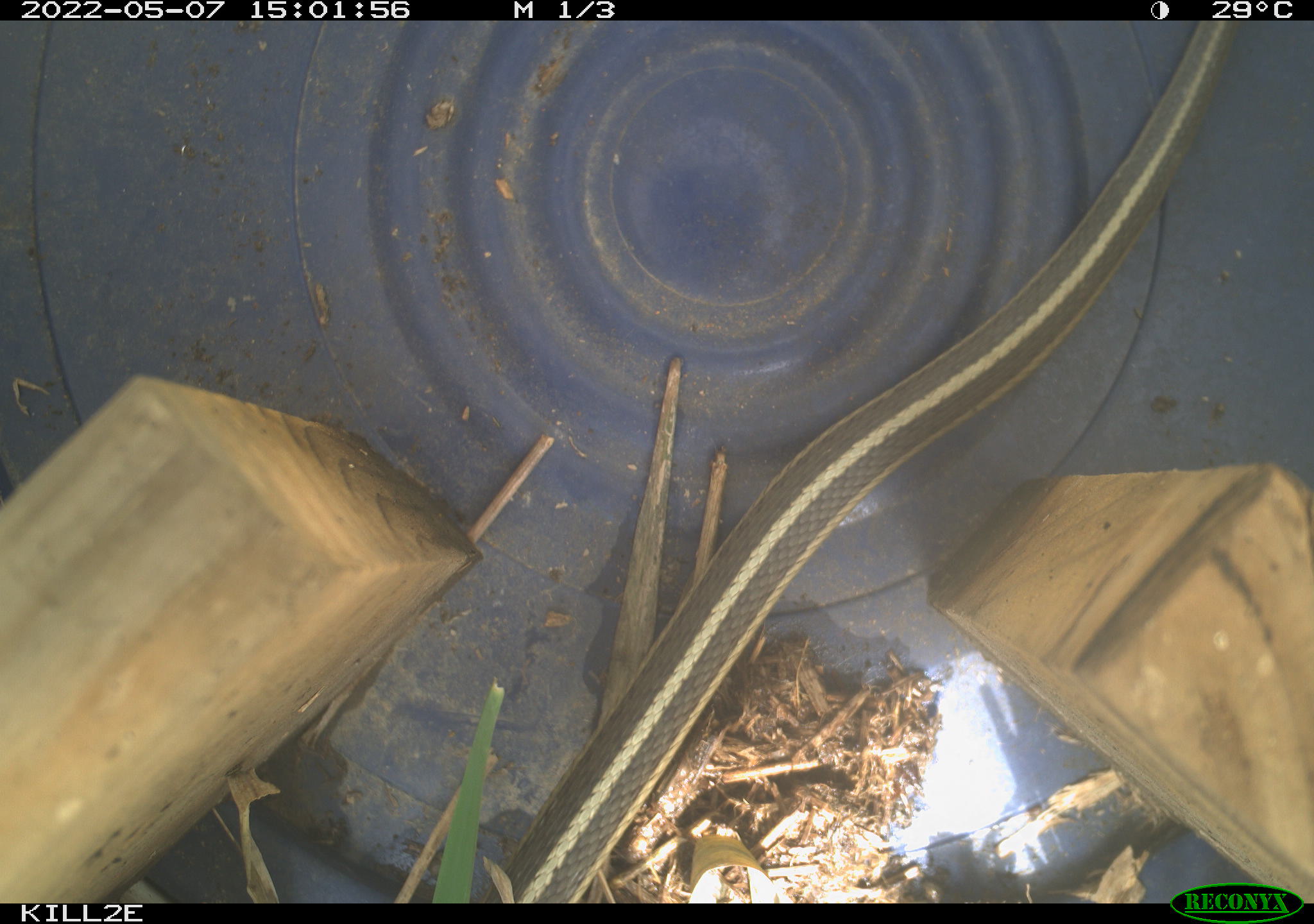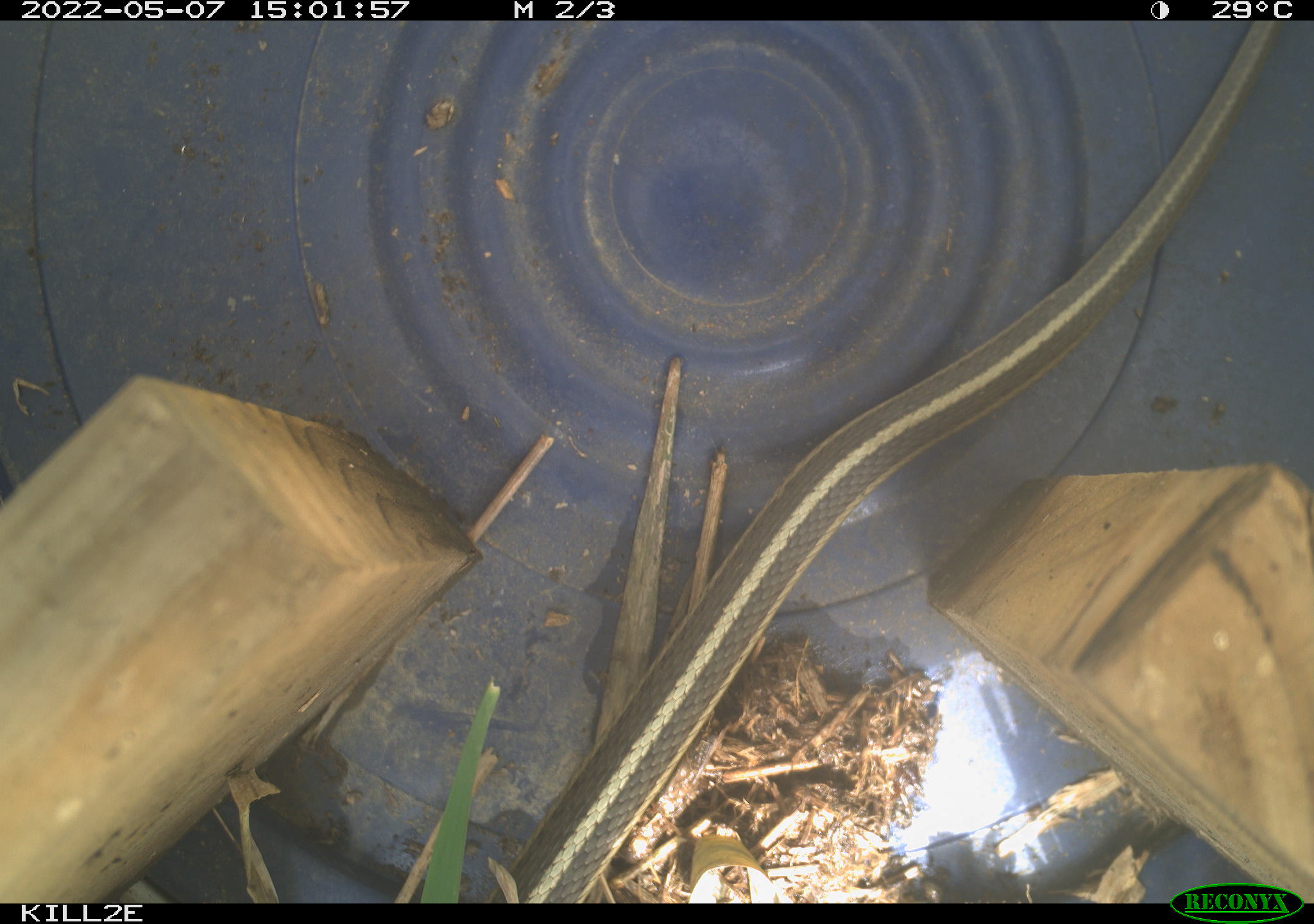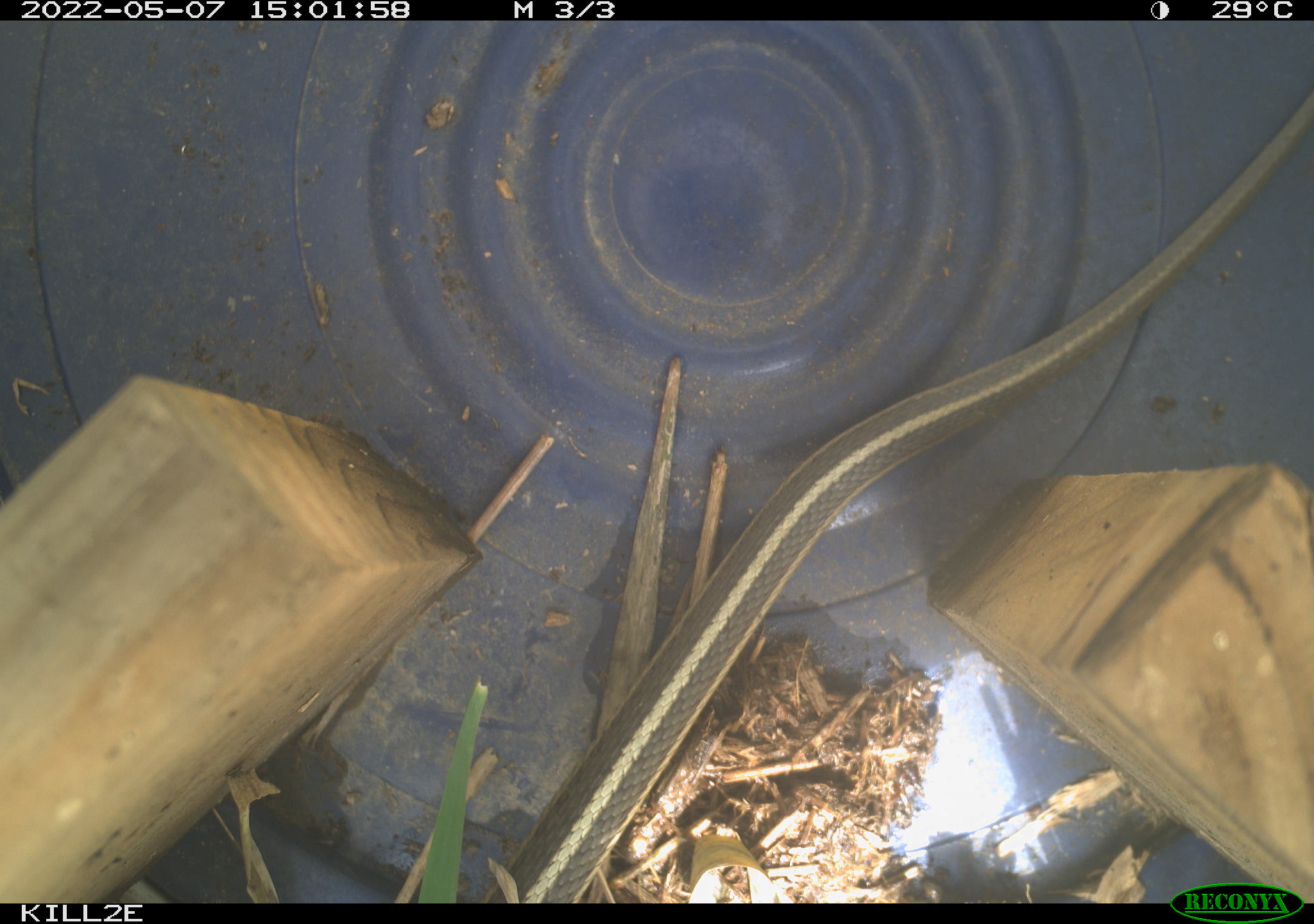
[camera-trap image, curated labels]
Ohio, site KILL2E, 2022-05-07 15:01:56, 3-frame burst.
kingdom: Animalia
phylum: Chordata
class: Reptilia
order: Squamata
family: Colubridae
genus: Thamnophis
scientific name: Thamnophis sirtalis sirtalis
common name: eastern gartersnake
Eastern gartersnake (Thamnophis sirtalis sirtalis).